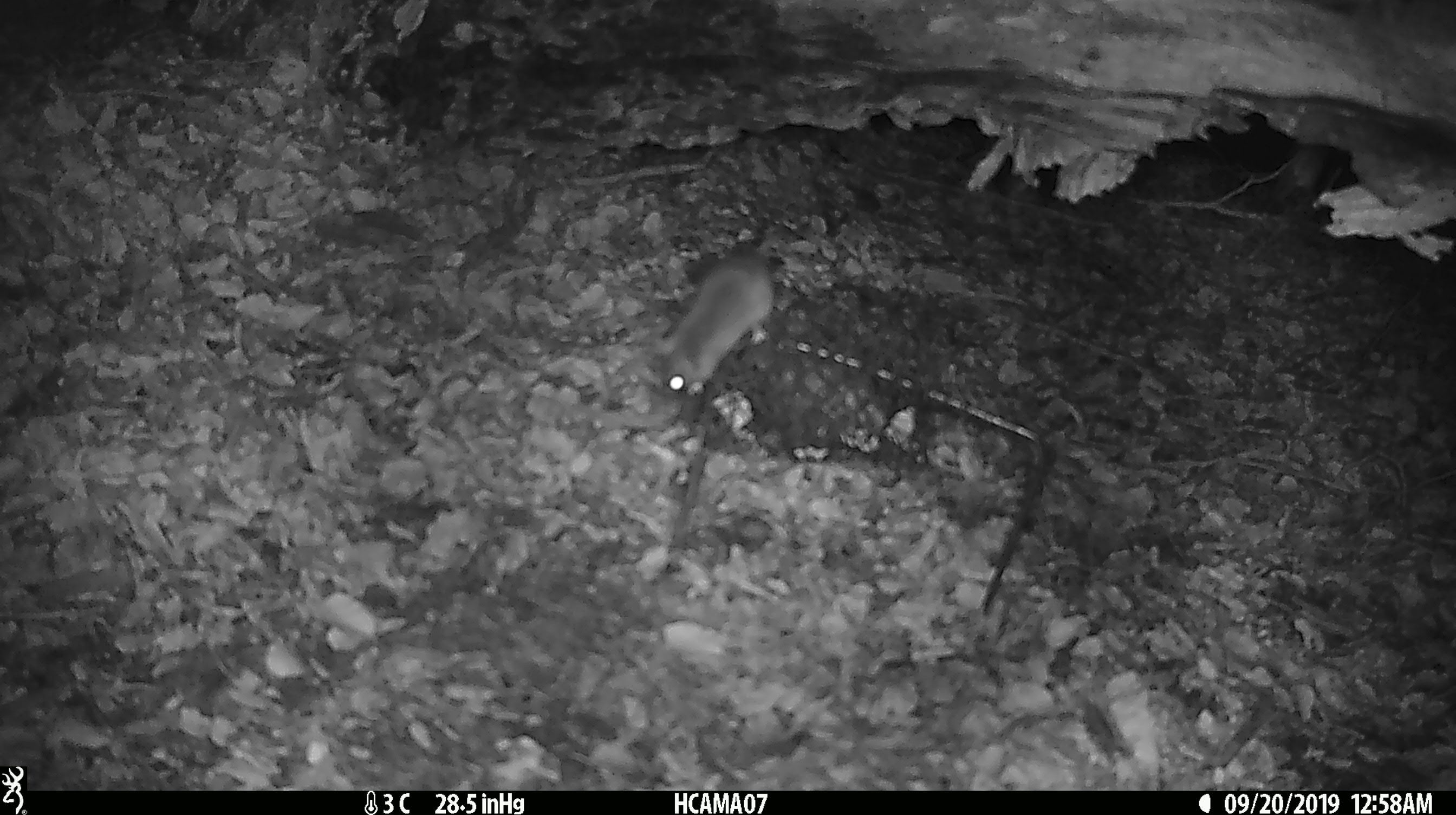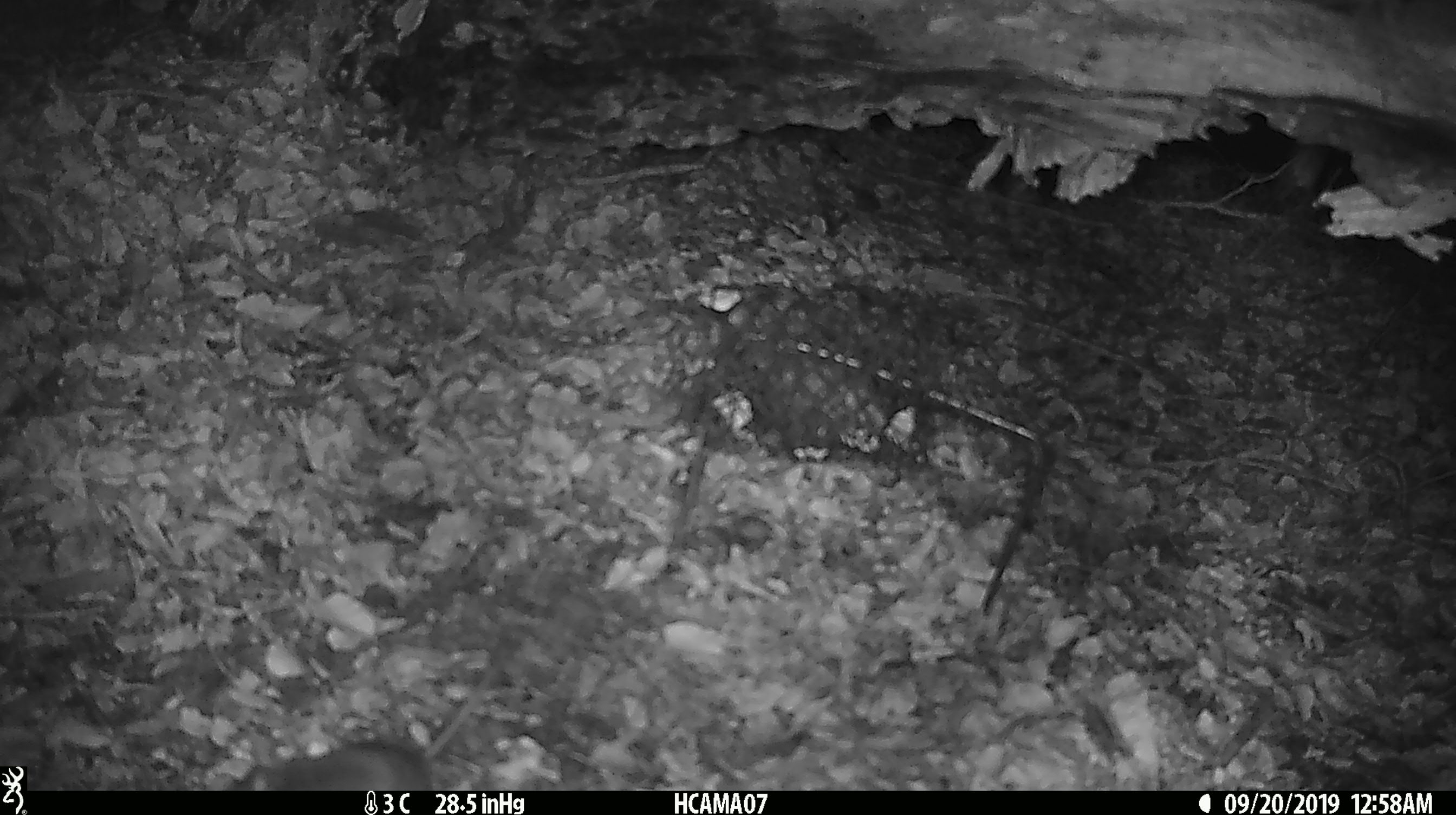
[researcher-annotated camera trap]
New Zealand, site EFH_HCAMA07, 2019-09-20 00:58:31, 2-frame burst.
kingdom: Animalia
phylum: Chordata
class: Mammalia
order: Rodentia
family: Muridae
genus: Mus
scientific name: Mus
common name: mouse